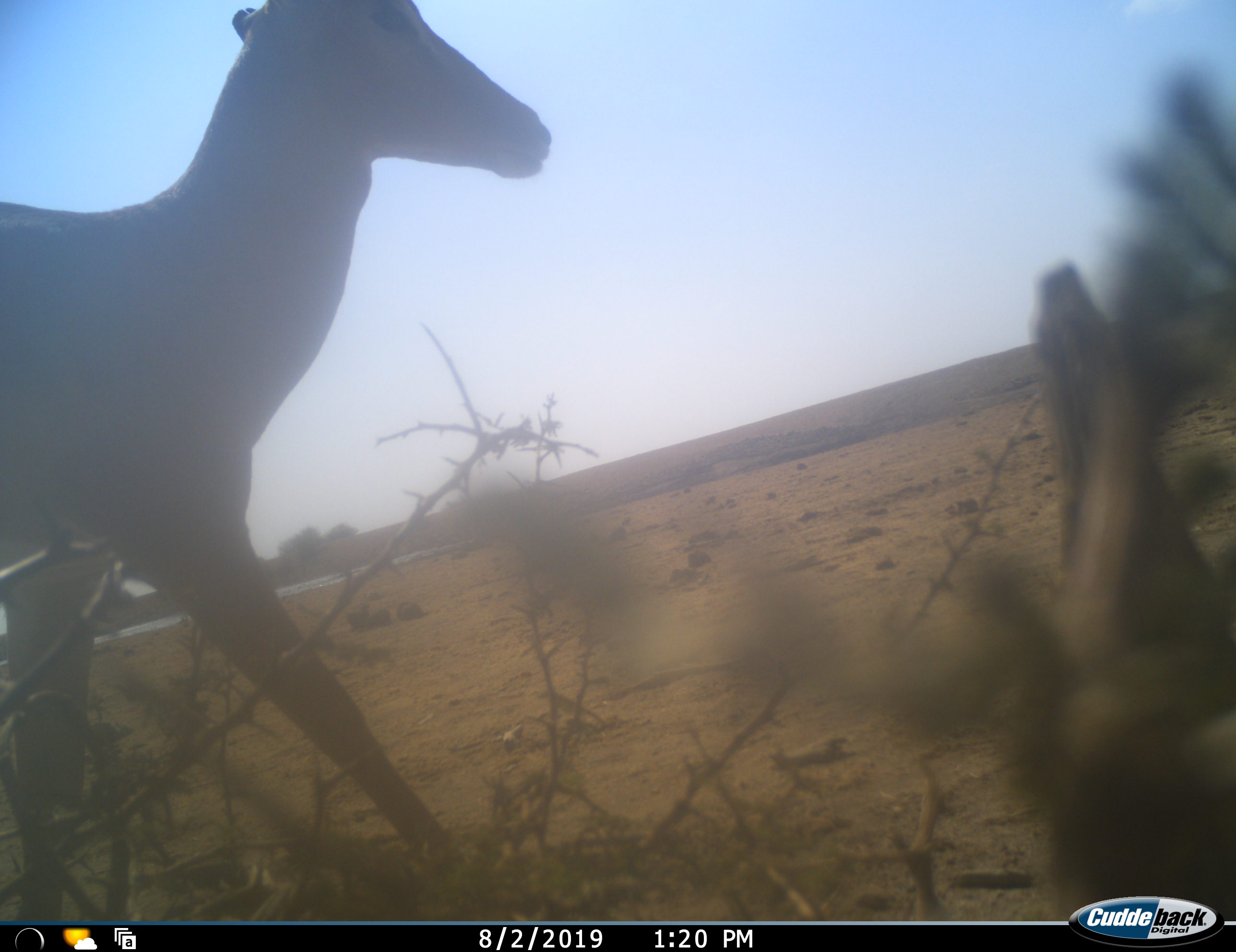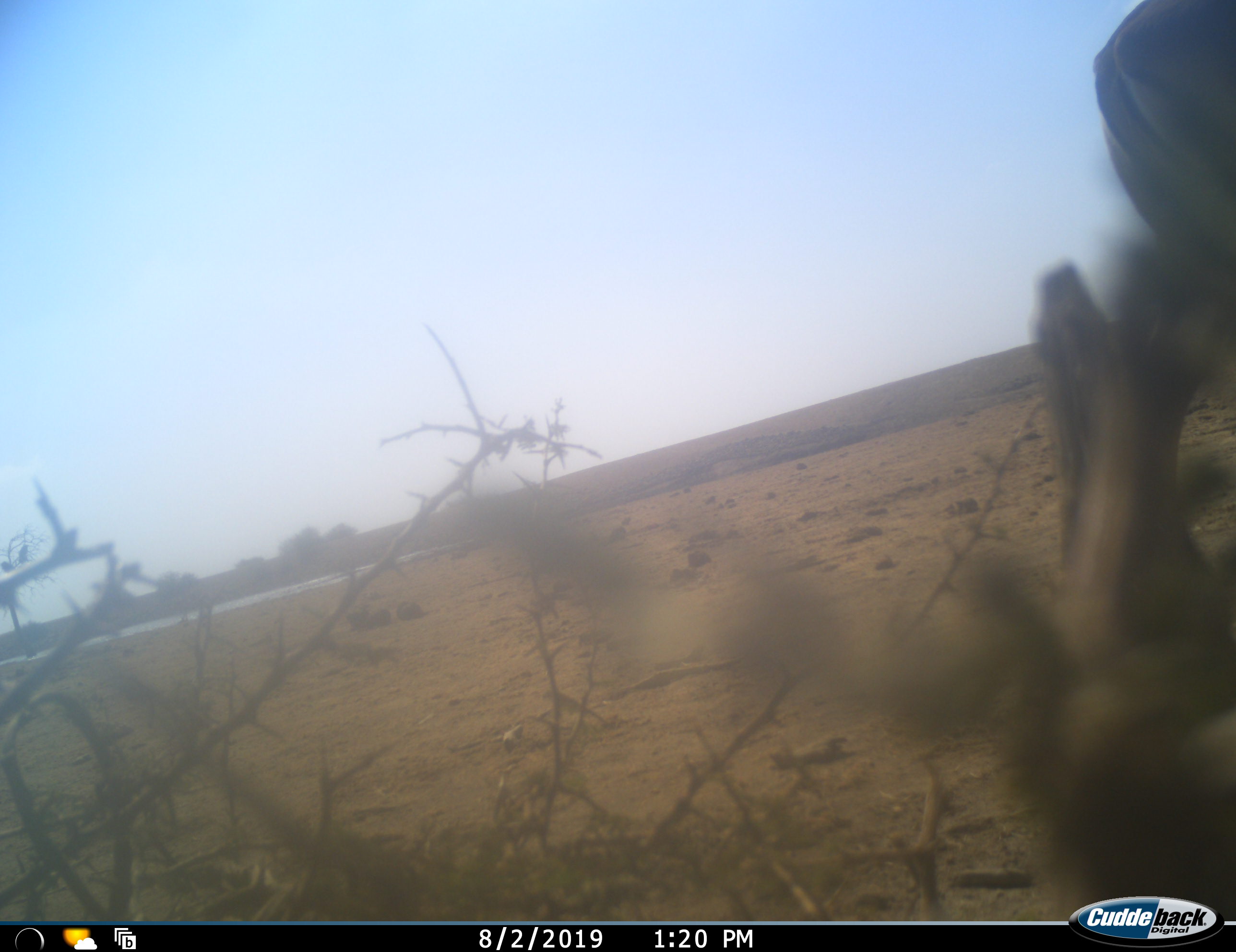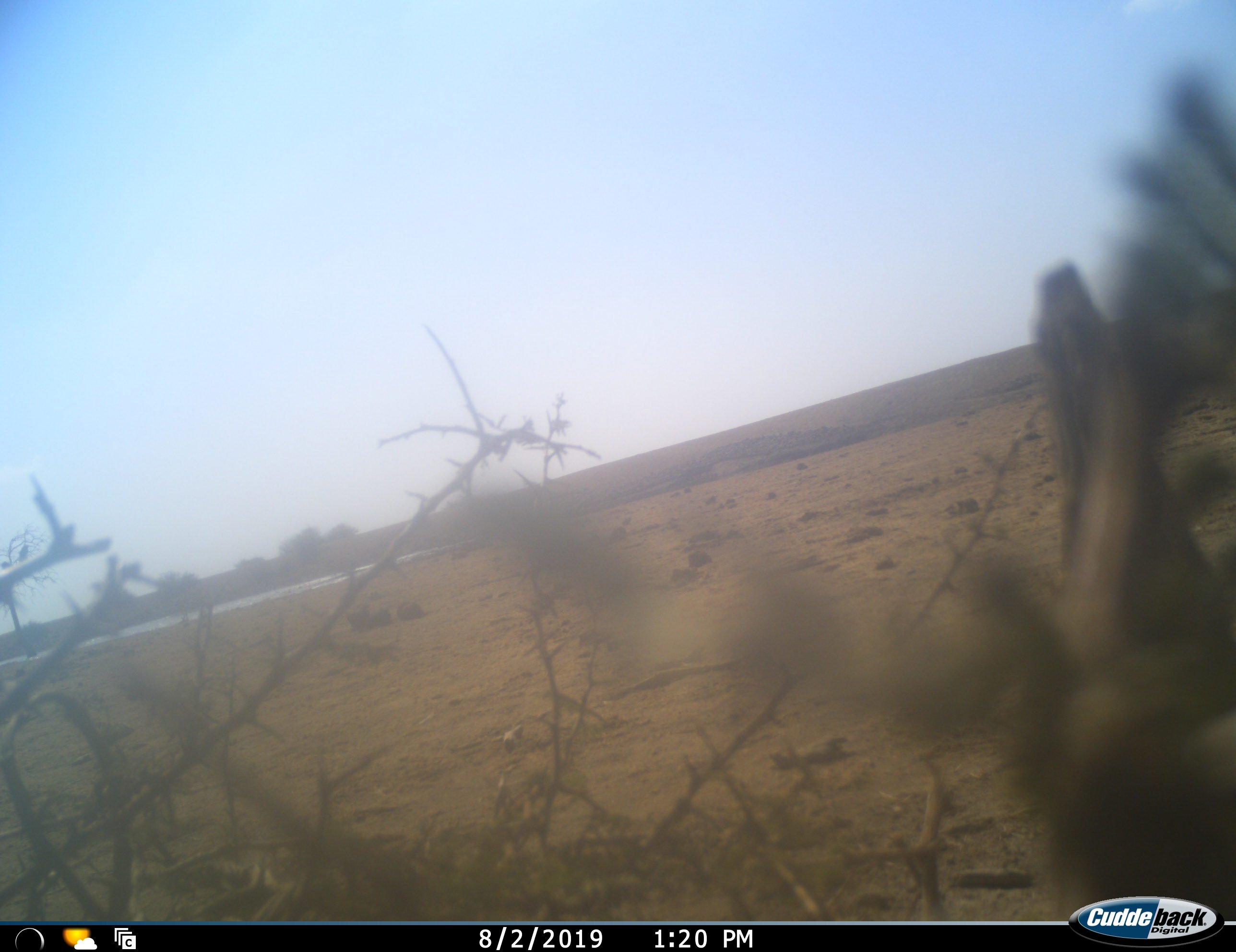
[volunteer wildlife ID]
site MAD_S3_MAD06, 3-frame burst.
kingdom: Animalia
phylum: Chordata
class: Mammalia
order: Artiodactyla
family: Bovidae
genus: Aepyceros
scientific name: Aepyceros melampus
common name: impala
Impala (Aepyceros melampus), count 1. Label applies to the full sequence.